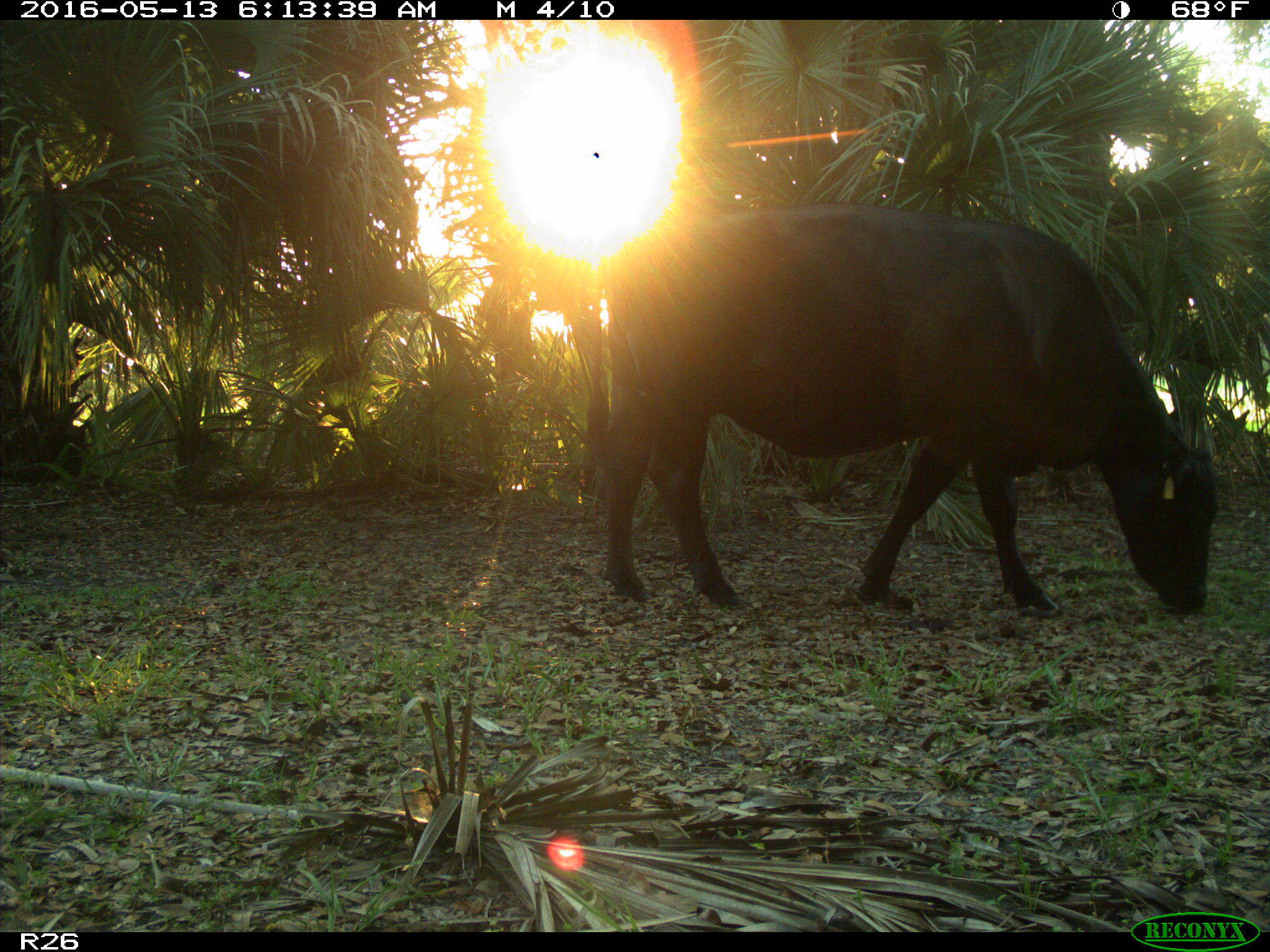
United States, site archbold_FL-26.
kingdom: Animalia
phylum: Chordata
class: Mammalia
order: Artiodactyla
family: Bovidae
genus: Bos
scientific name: Bos taurus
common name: domestic cow